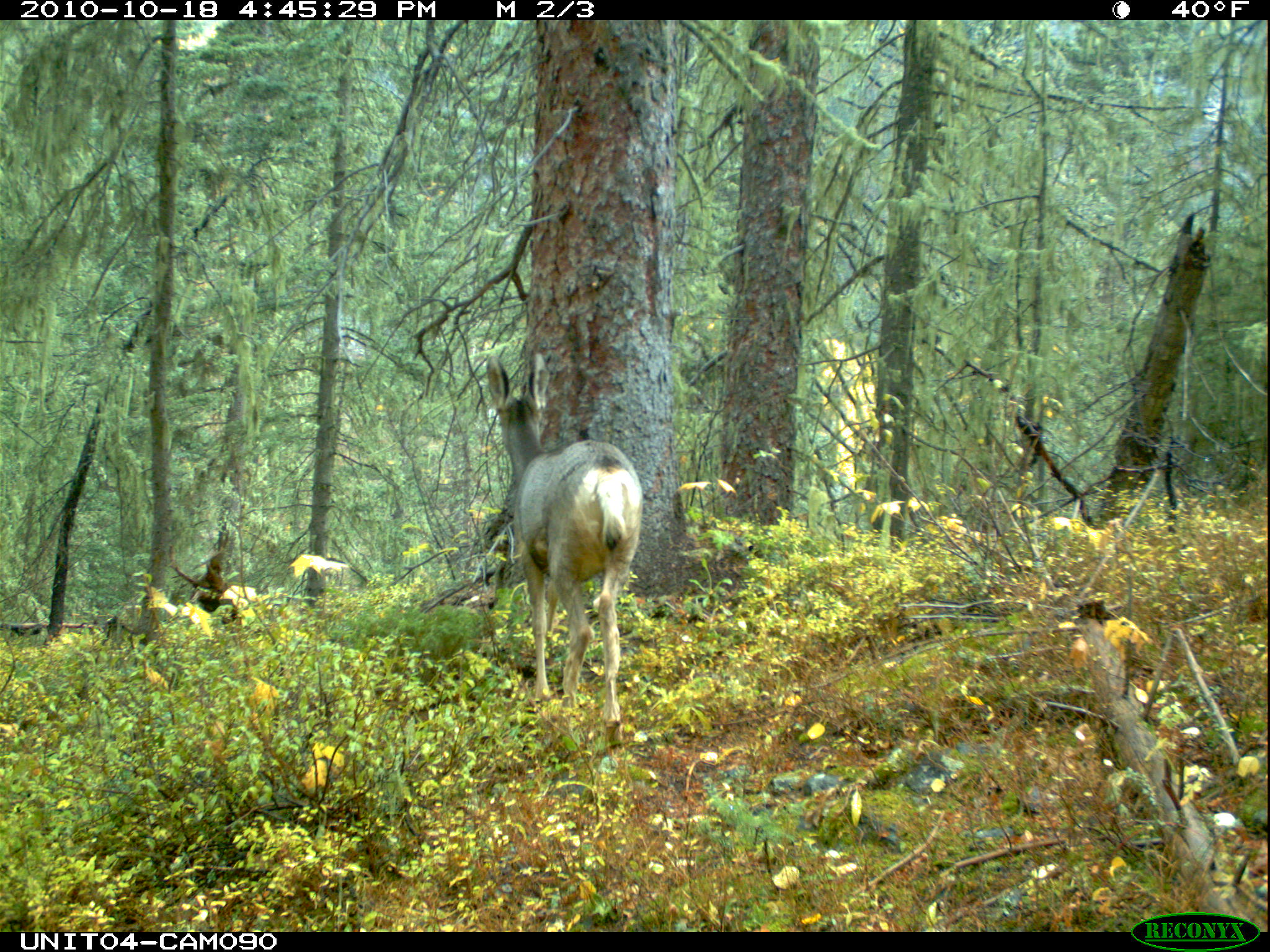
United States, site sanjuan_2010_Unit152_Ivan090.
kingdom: Animalia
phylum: Chordata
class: Mammalia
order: Artiodactyla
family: Cervidae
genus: Odocoileus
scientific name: Odocoileus hemionus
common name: mule deer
Odocoileus hemionus (mule deer).